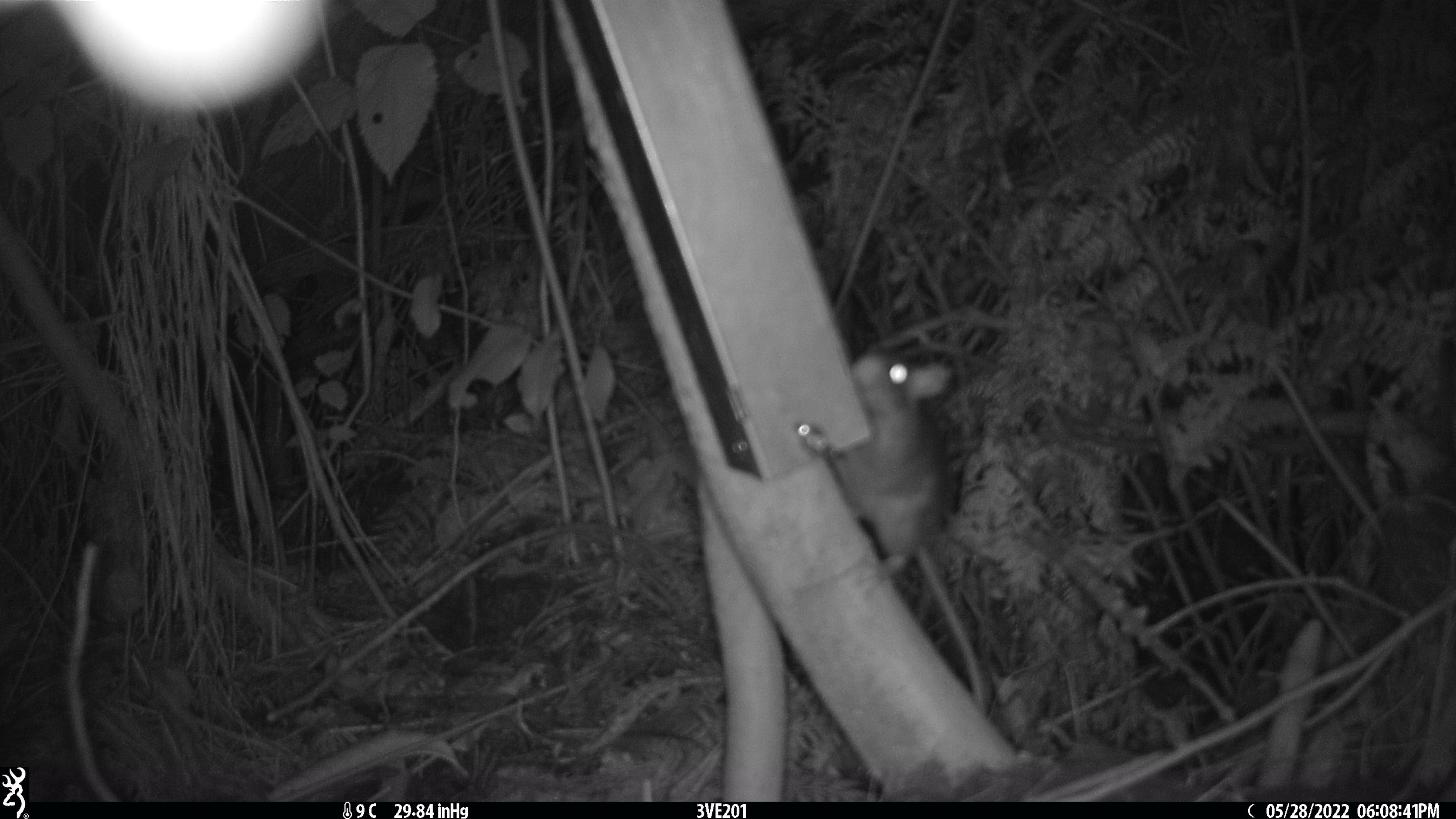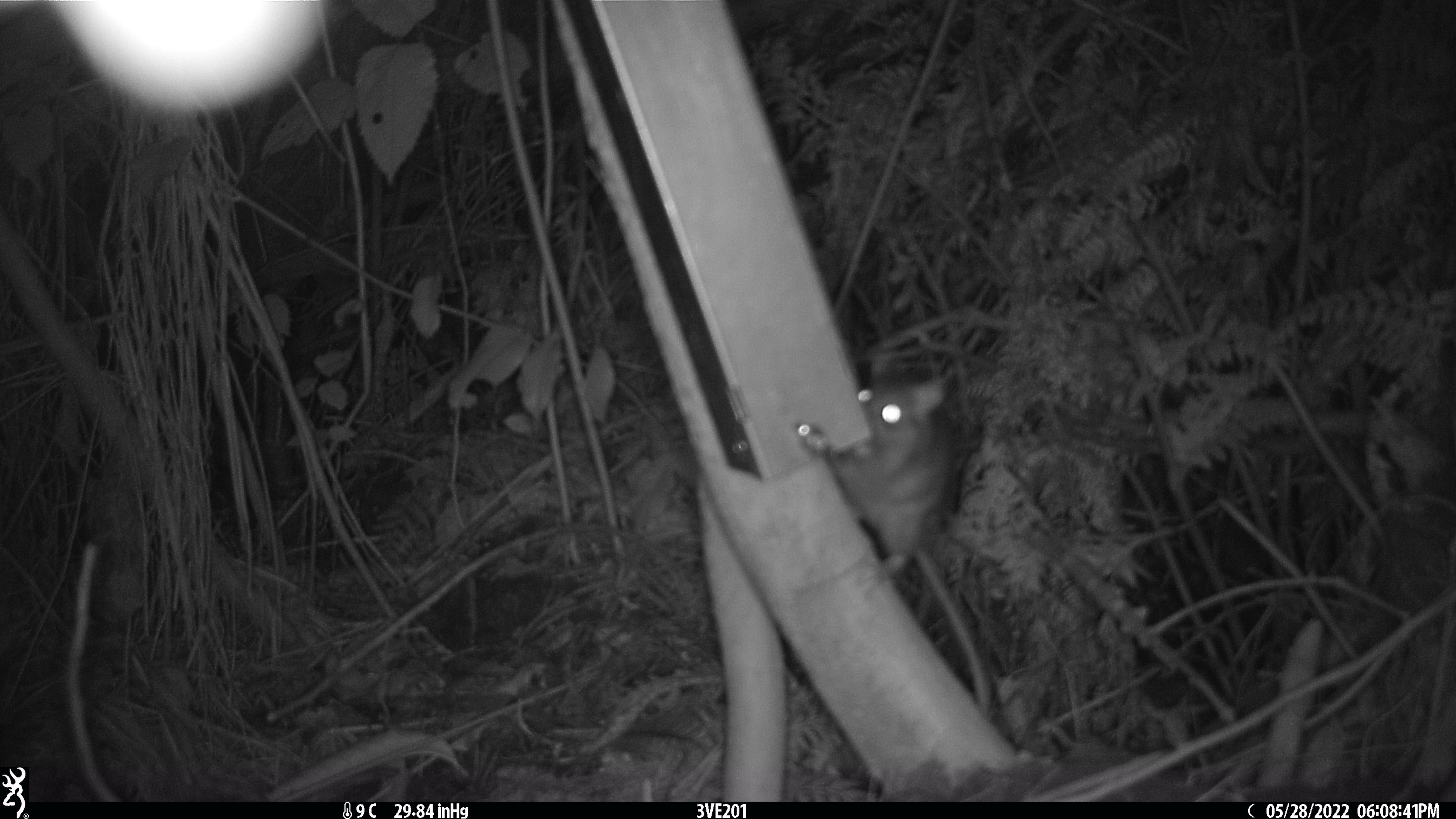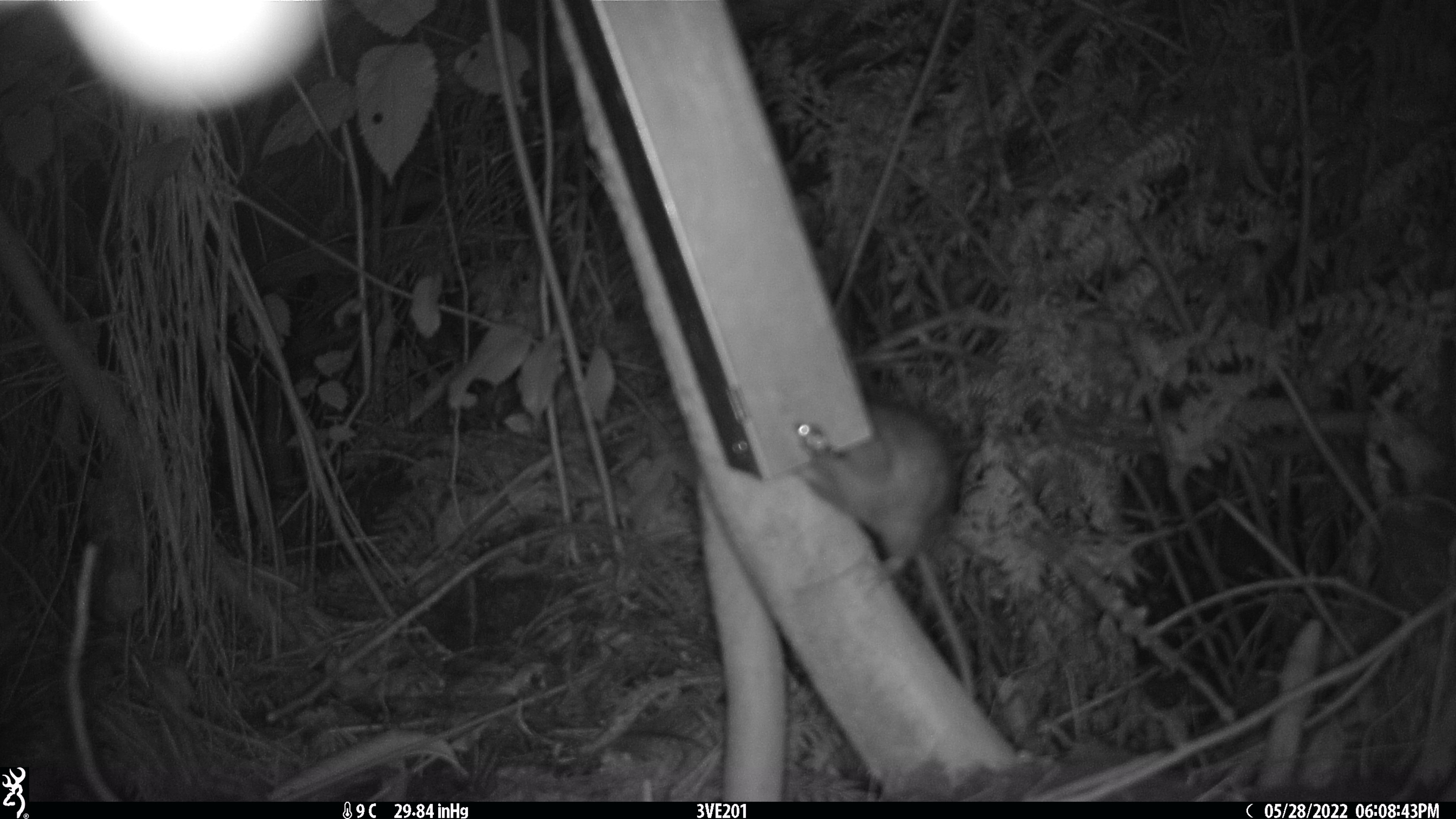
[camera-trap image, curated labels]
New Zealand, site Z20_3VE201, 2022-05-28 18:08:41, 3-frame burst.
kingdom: Animalia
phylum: Chordata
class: Mammalia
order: Rodentia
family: Muridae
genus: Rattus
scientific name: Rattus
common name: rat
Rat (Rattus).